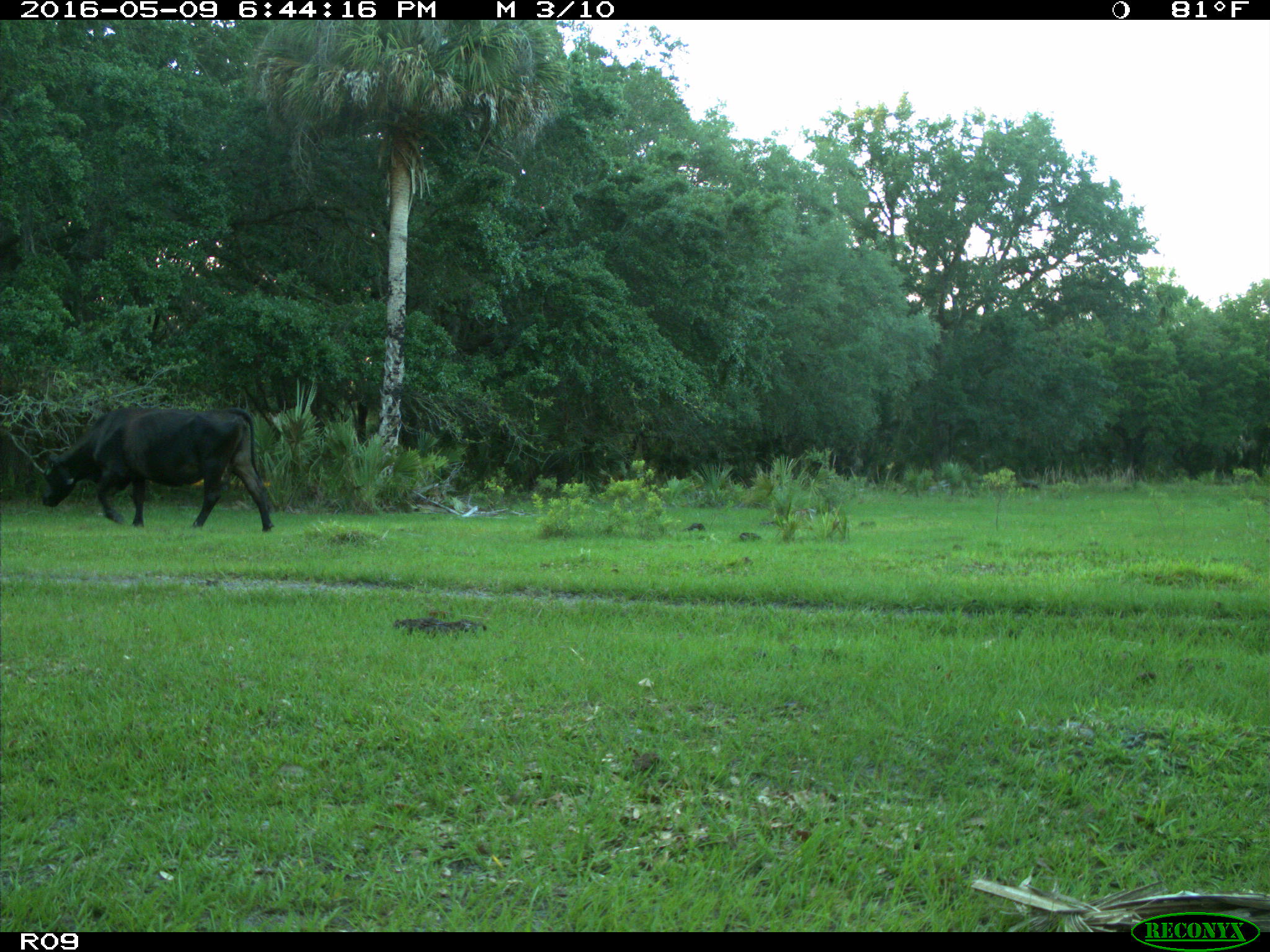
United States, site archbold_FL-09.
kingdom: Animalia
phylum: Chordata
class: Mammalia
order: Artiodactyla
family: Bovidae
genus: Bos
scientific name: Bos taurus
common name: domestic cow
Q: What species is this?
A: Bos taurus (domestic cow).